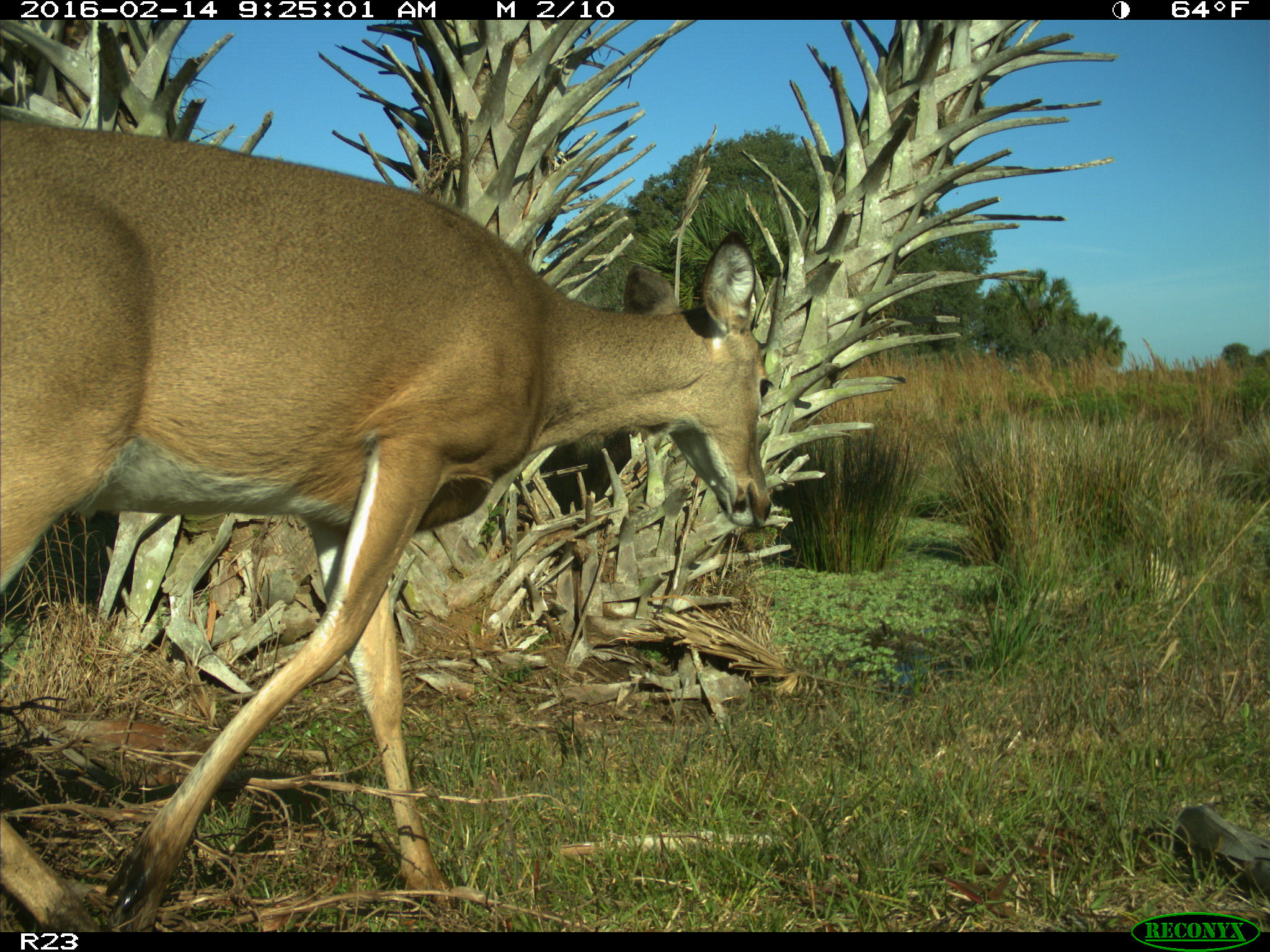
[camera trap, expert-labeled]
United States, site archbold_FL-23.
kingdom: Animalia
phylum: Chordata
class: Mammalia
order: Artiodactyla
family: Cervidae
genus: Odocoileus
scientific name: Odocoileus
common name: deer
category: unidentified deer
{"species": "unidentified deer (deer) (Odocoileus)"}